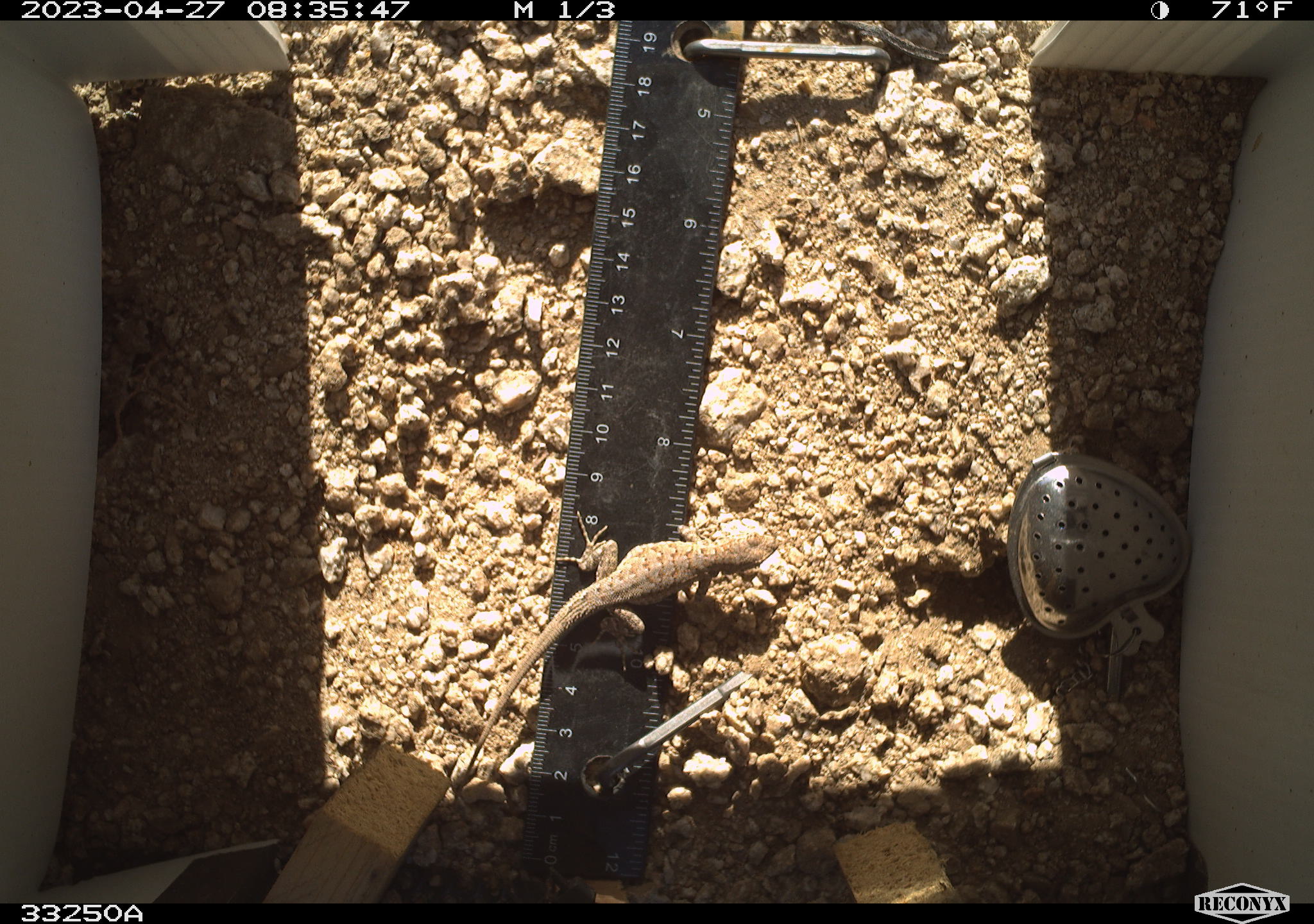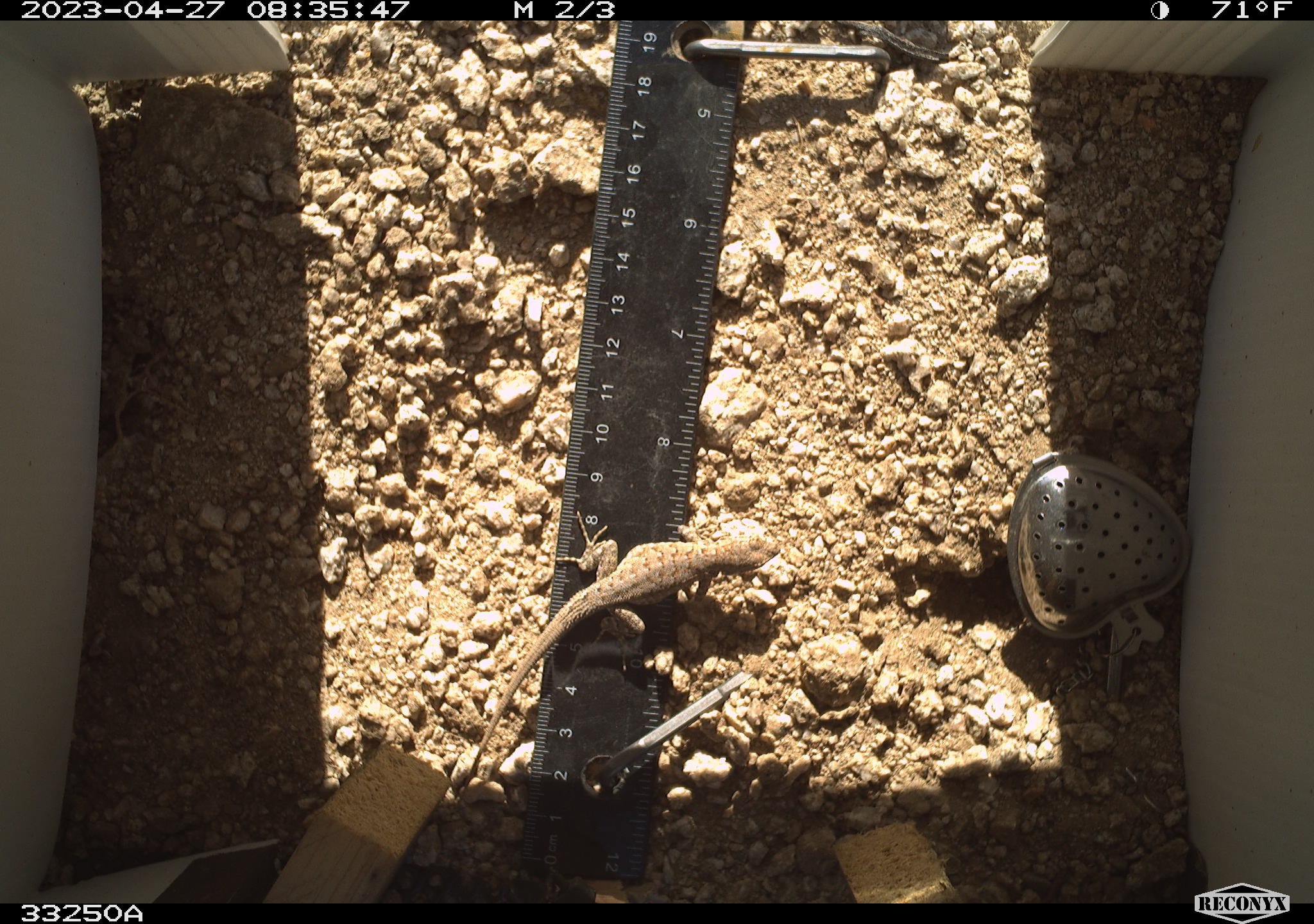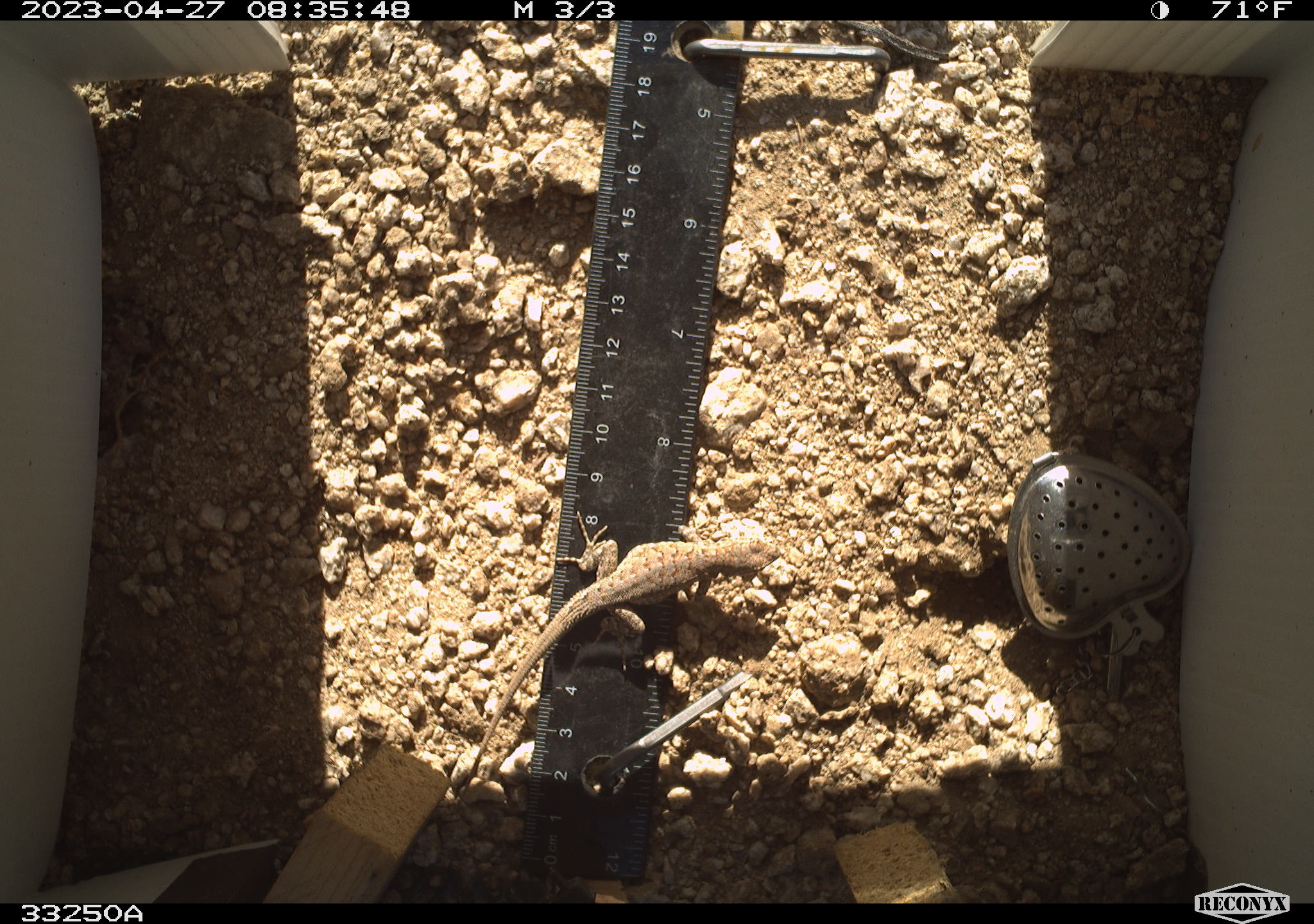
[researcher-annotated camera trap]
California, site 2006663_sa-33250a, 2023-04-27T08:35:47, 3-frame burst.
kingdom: Animalia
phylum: Chordata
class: Reptilia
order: Squamata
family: Phrynosomatidae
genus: Sceloporus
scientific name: Sceloporus graciosus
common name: common sagebrush lizard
Common sagebrush lizard (Sceloporus graciosus).